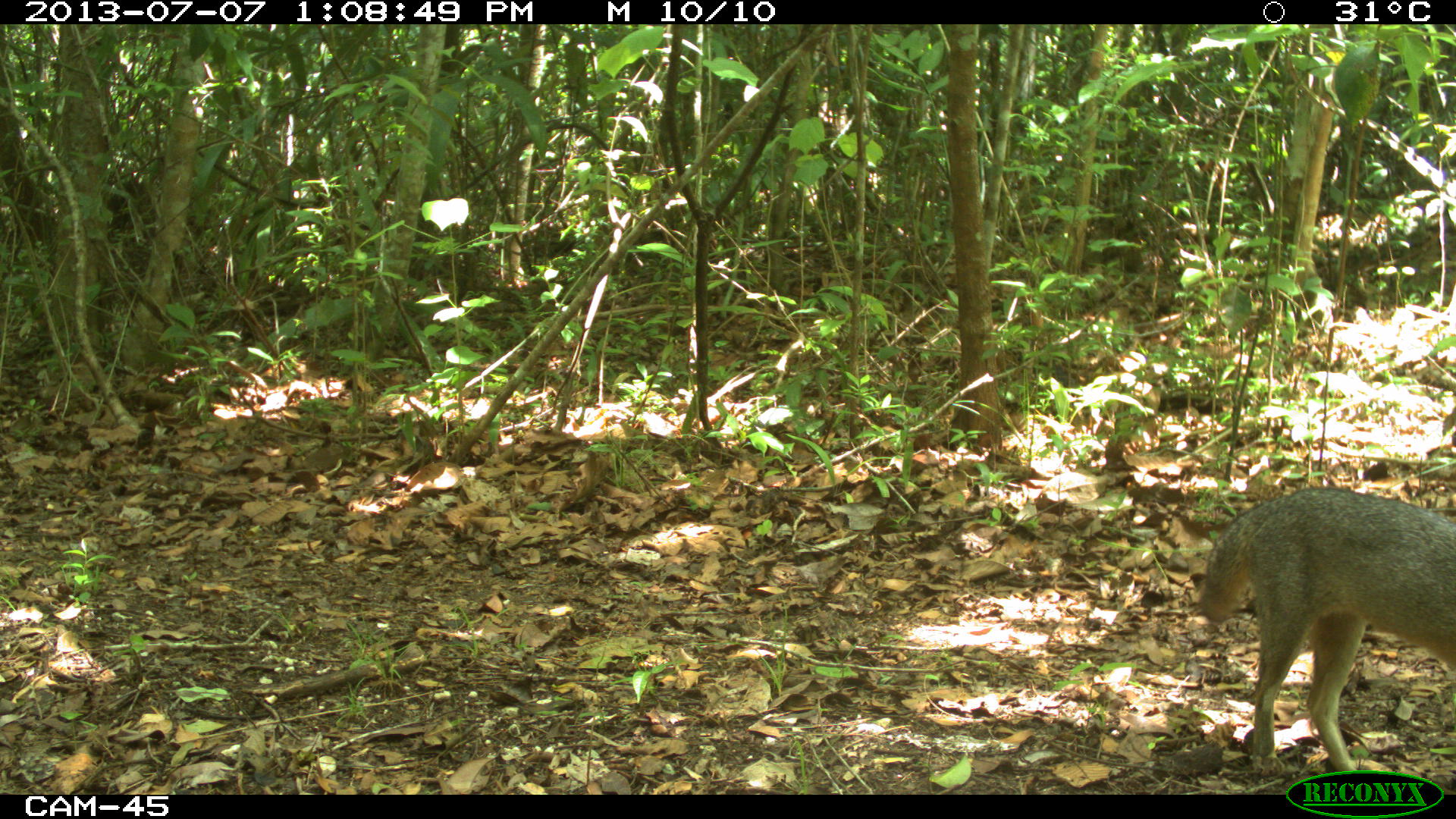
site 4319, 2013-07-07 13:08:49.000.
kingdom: Animalia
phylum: Chordata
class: Mammalia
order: Carnivora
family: Canidae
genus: Urocyon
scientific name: Urocyon cinereoargenteus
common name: gray fox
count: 1